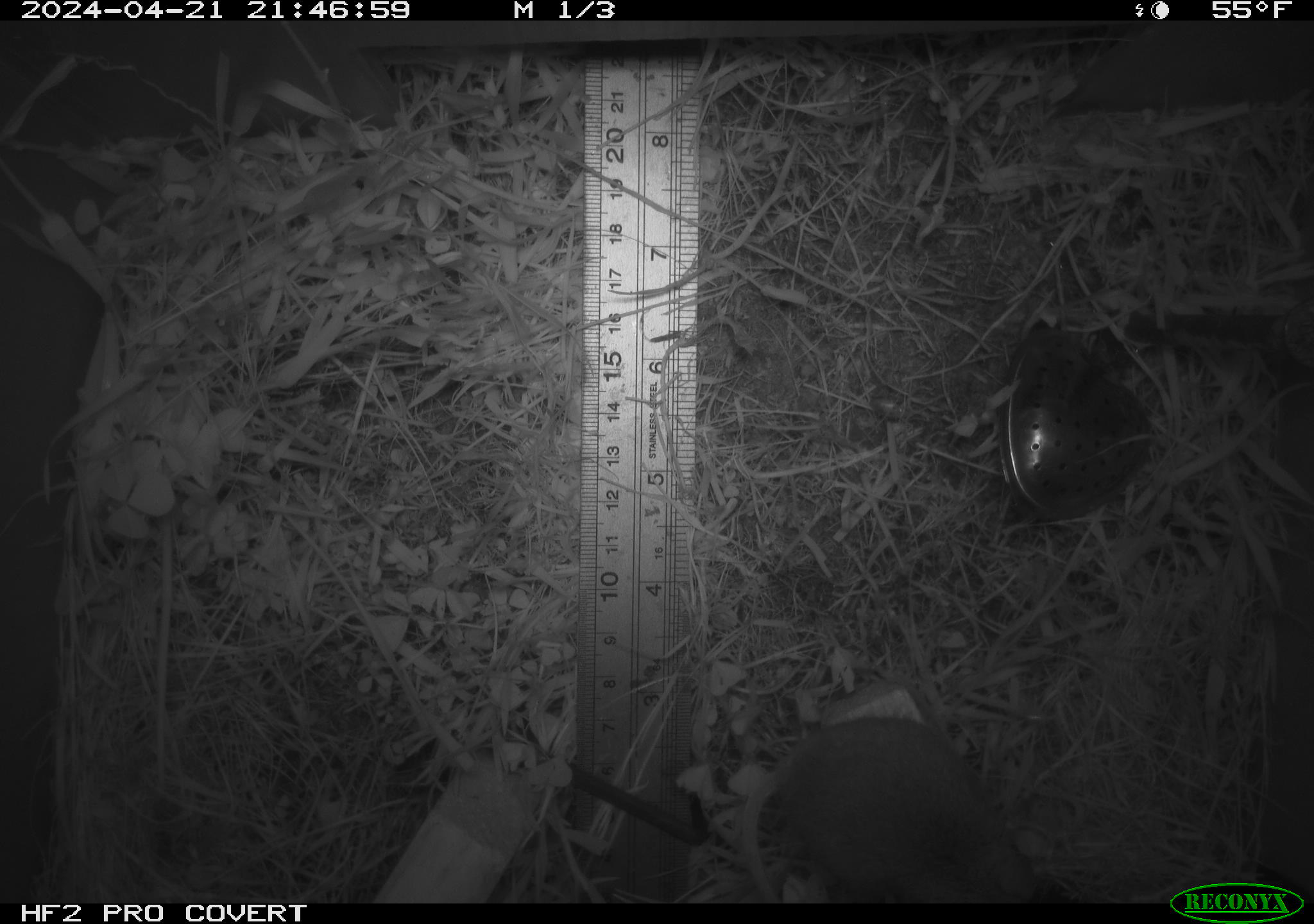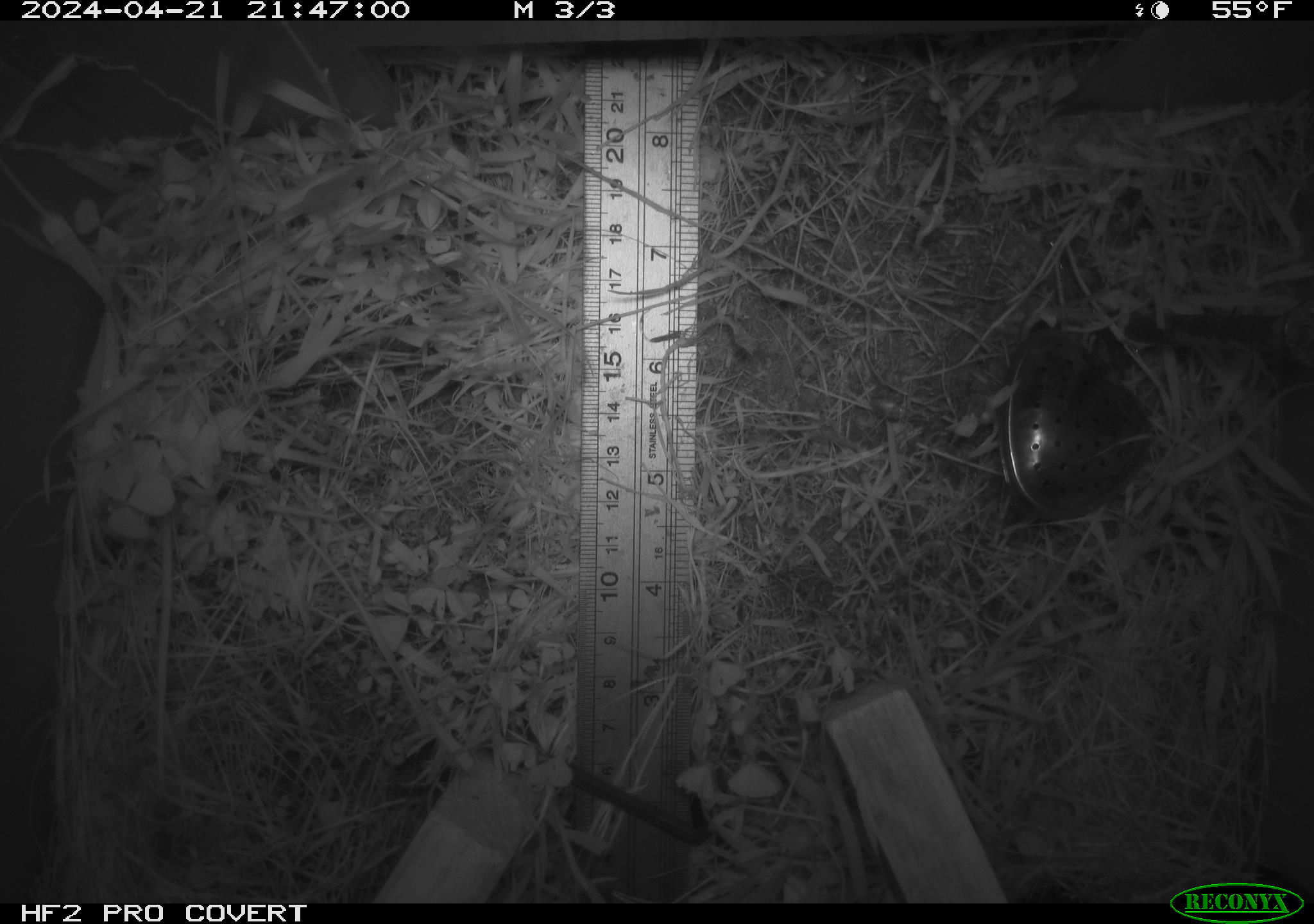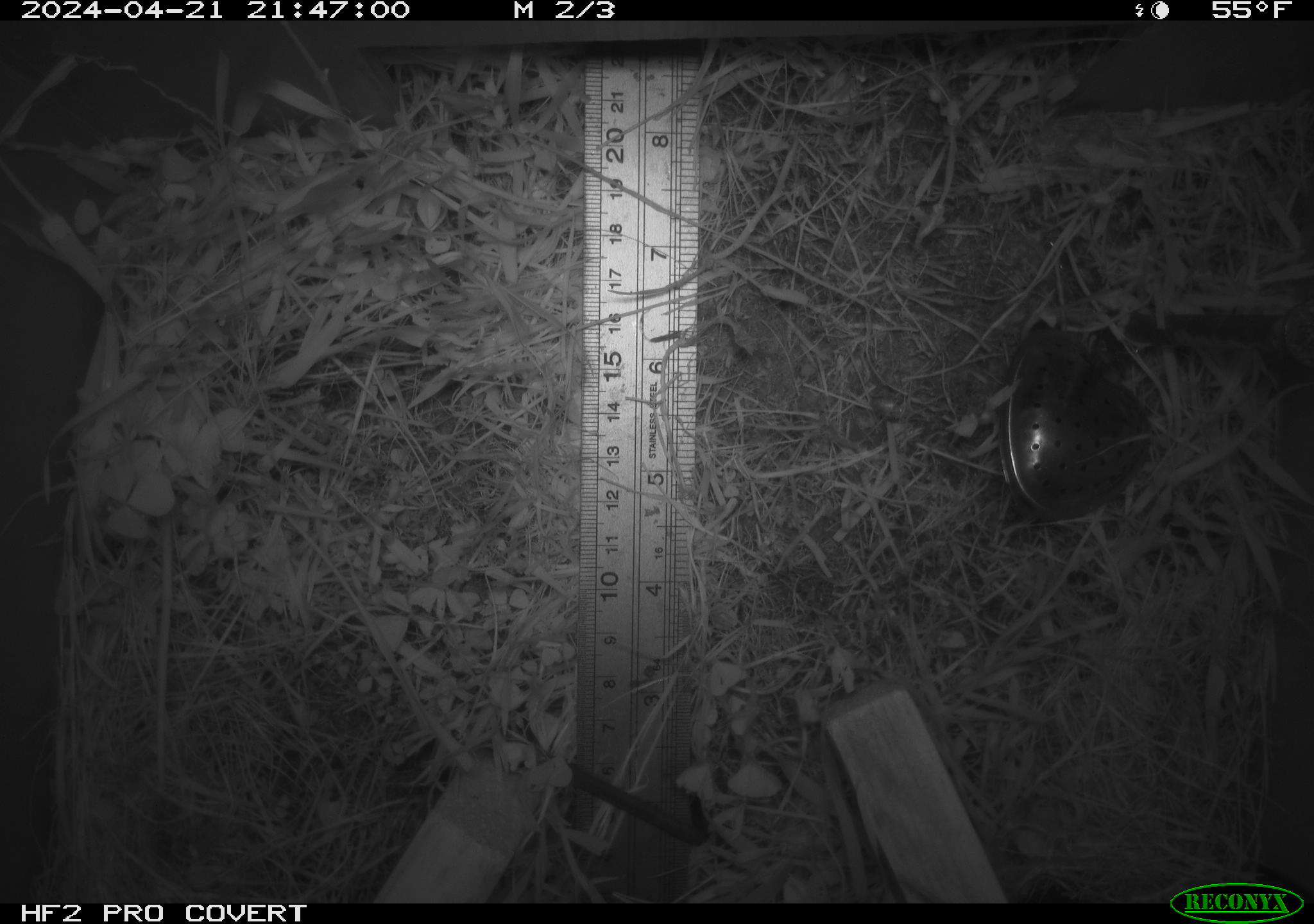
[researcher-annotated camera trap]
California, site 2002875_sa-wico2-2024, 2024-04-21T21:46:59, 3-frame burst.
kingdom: Animalia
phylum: Chordata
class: Mammalia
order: Rodentia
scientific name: Rodentia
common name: mouse species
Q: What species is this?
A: Mouse species (Rodentia).